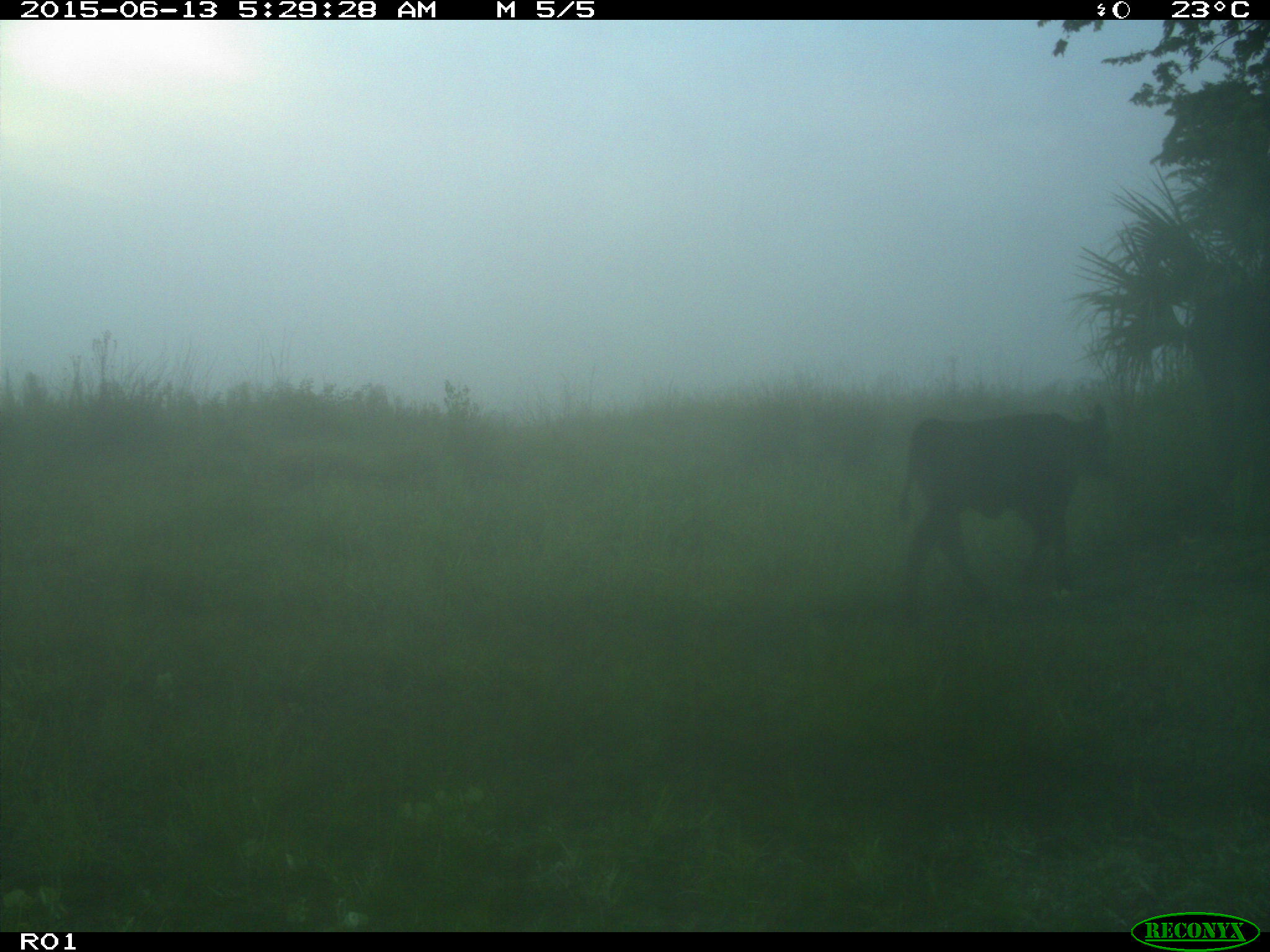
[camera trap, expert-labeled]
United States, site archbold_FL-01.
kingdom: Animalia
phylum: Chordata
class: Mammalia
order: Artiodactyla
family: Bovidae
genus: Bos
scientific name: Bos taurus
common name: domestic cow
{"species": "Bos taurus (domestic cow)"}